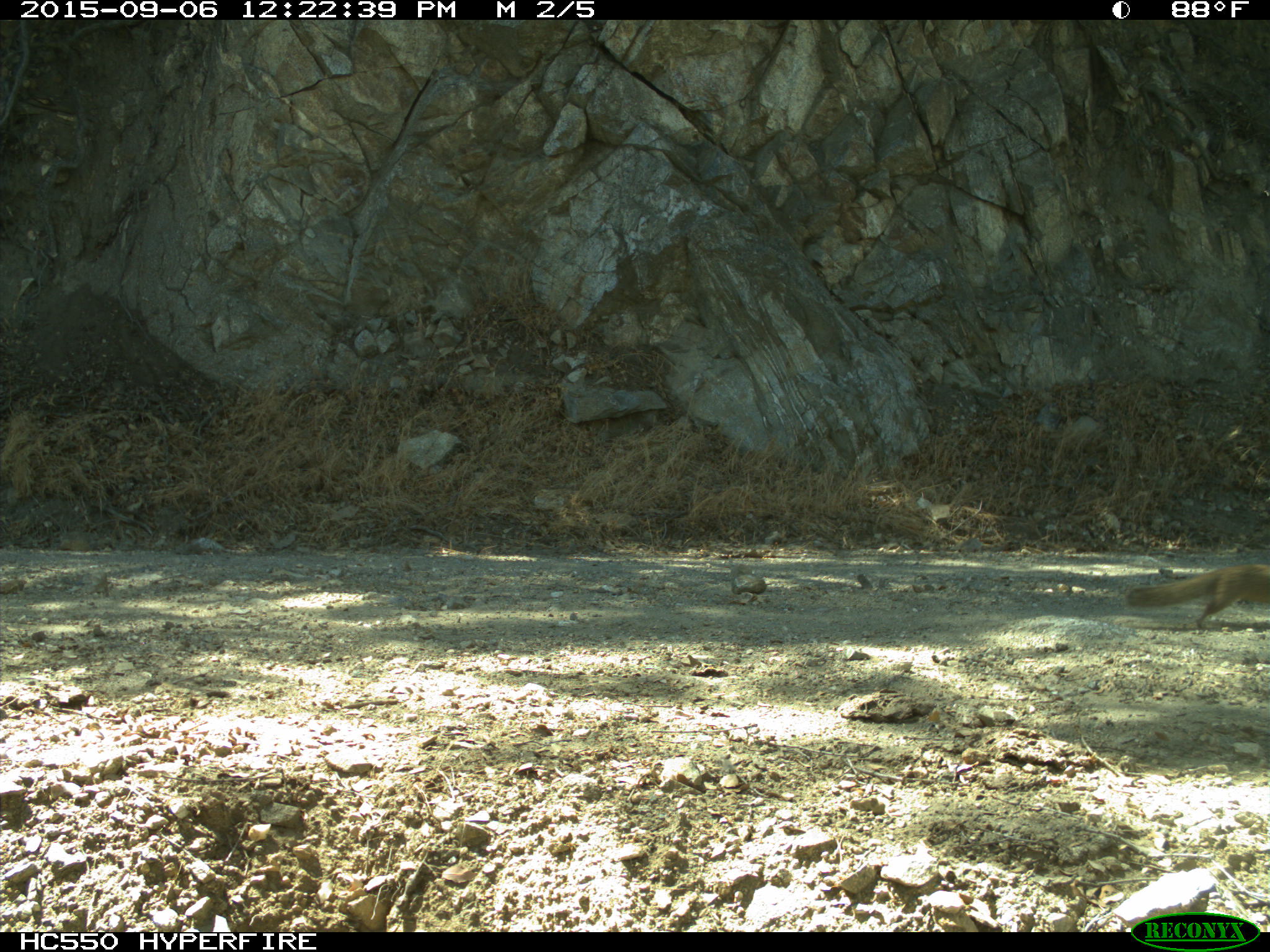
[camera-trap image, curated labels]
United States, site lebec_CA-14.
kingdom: Animalia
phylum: Chordata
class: Mammalia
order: Rodentia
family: Sciuridae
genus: Otospermophilus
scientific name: Otospermophilus beecheyi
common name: california ground squirrel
Otospermophilus beecheyi (california ground squirrel).